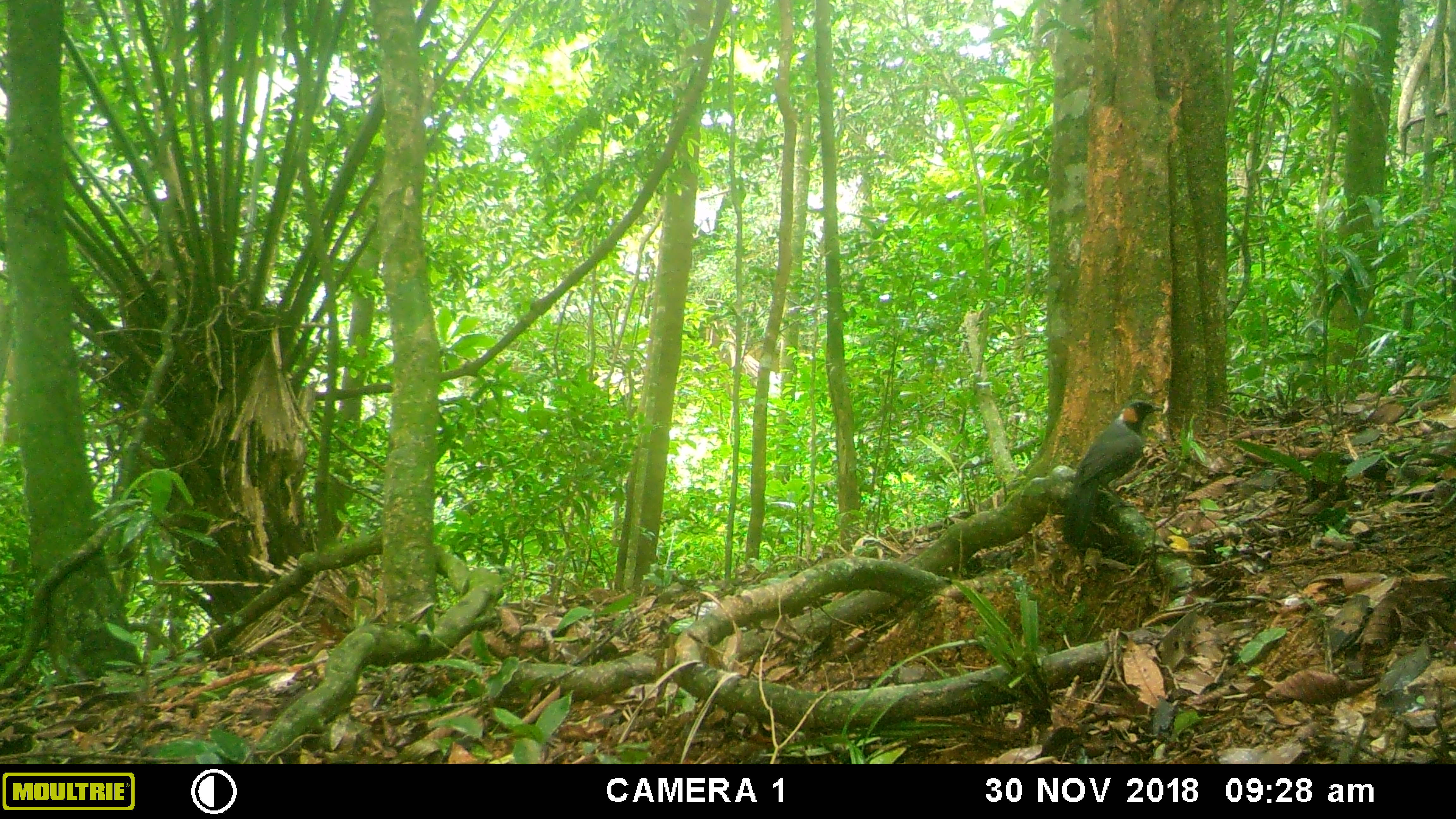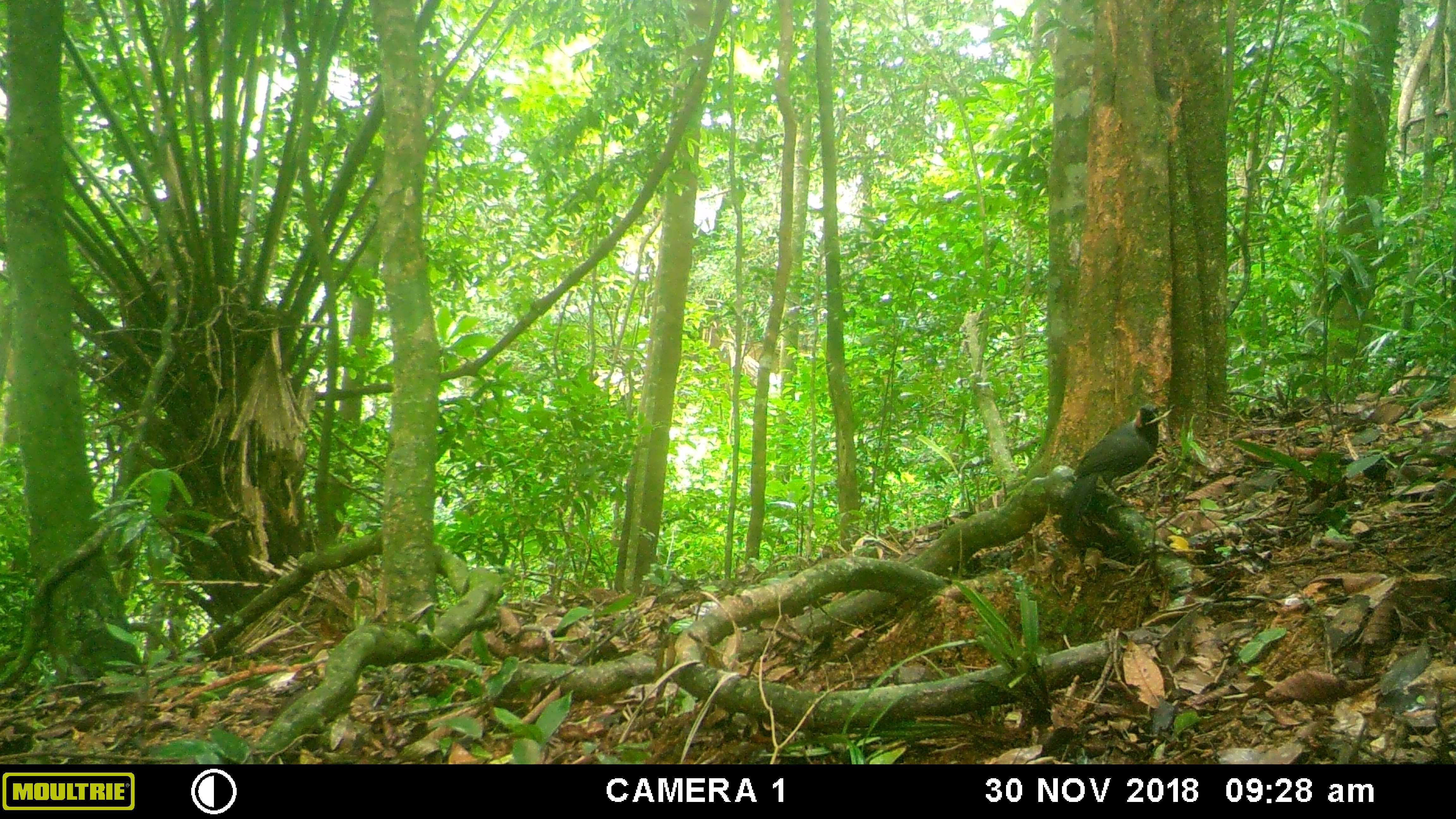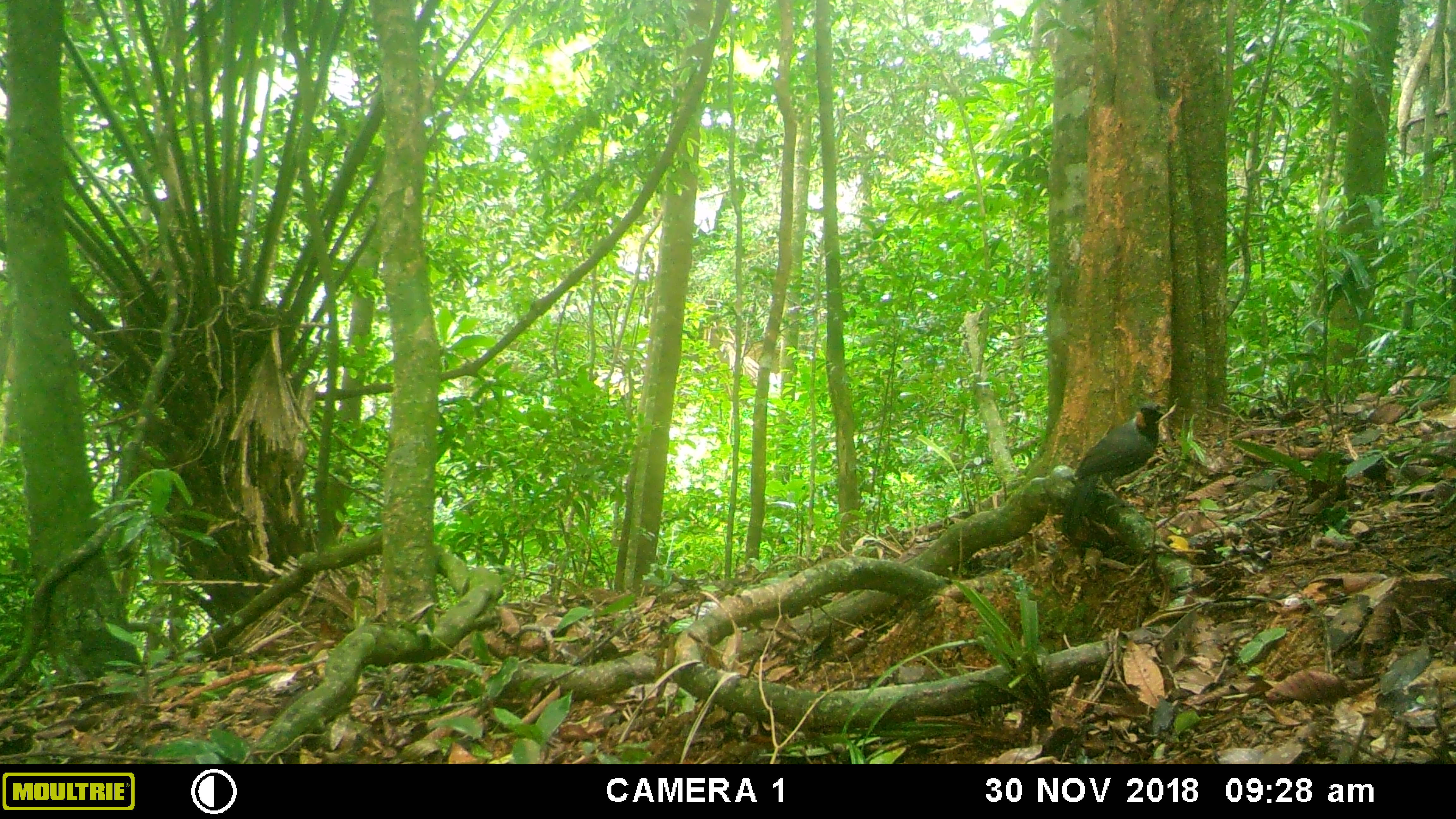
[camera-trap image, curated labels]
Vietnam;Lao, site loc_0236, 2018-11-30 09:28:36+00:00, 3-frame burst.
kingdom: Animalia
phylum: Chordata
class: Aves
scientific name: Aves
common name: bird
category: unidentified bird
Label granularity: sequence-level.